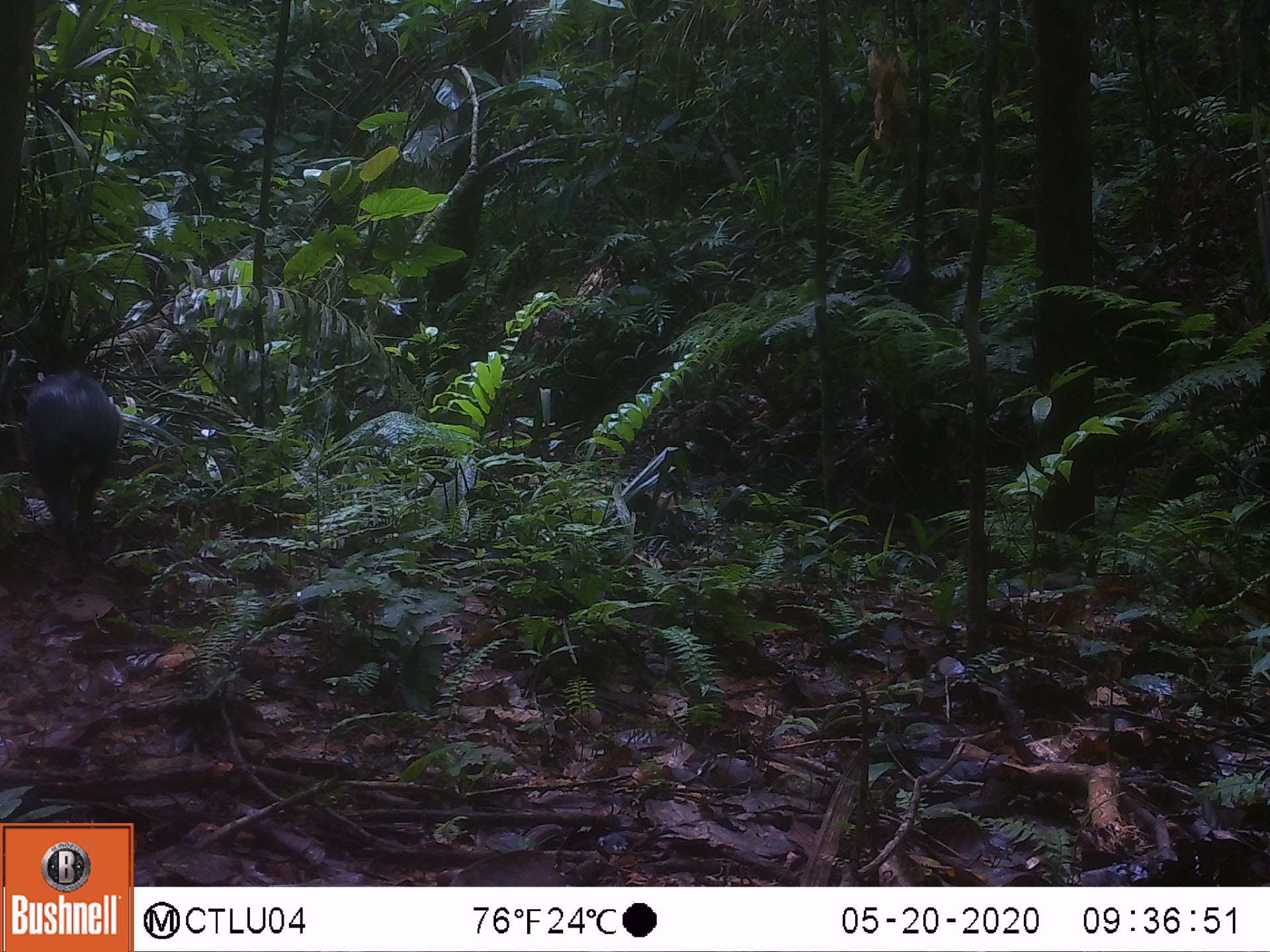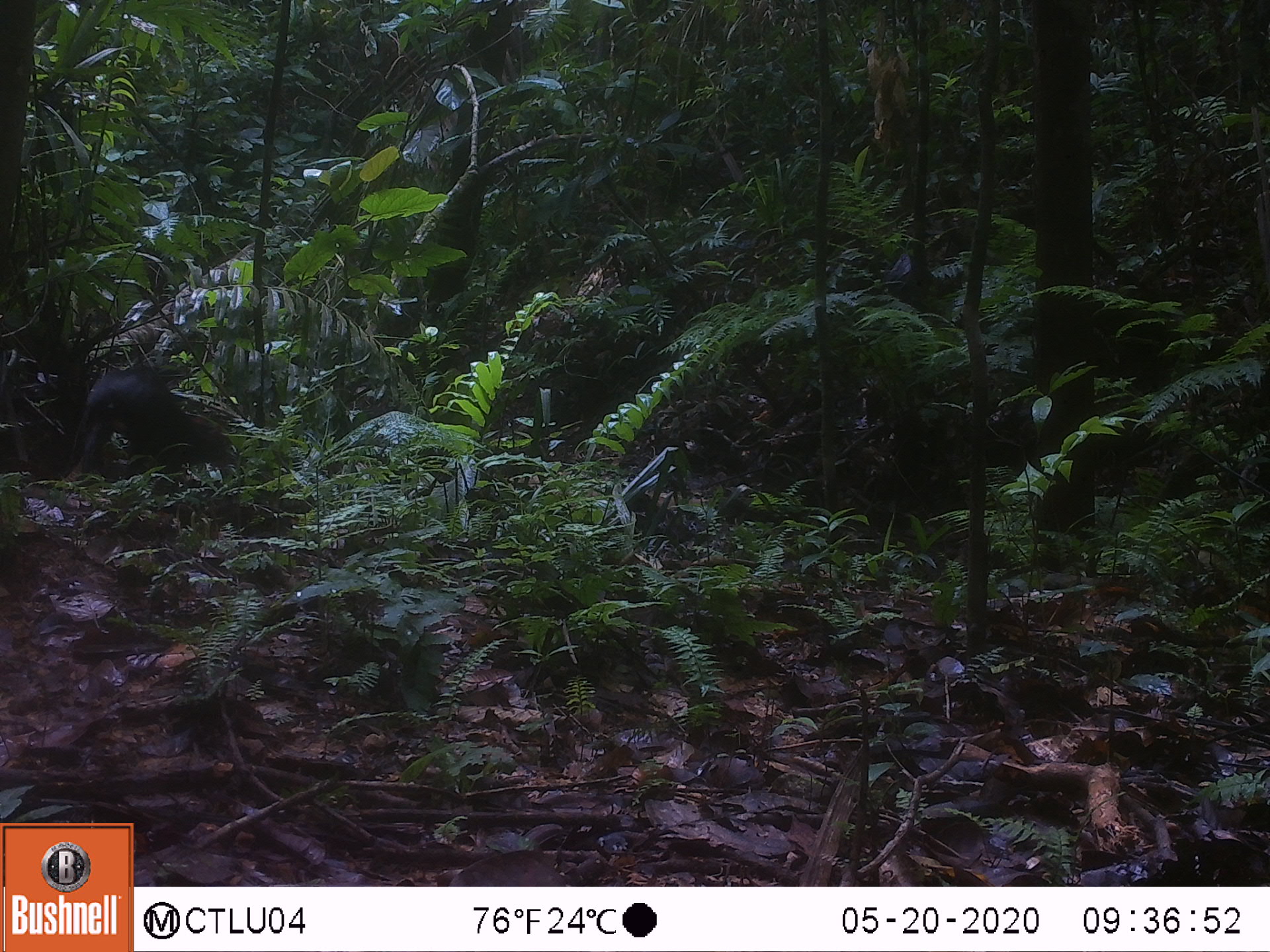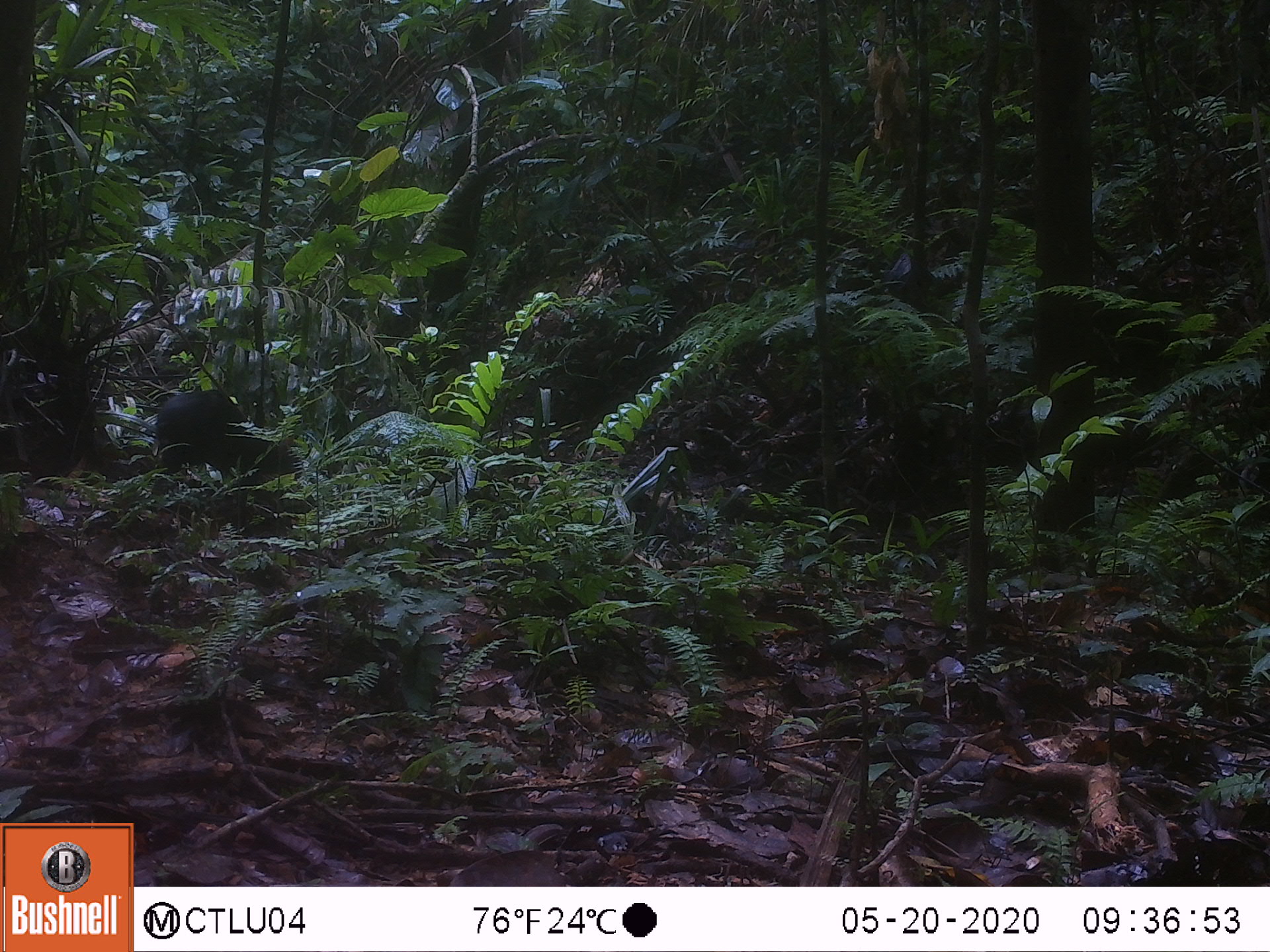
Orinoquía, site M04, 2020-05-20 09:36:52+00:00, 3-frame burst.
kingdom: Animalia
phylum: Chordata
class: Mammalia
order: Rodentia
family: Dasyproctidae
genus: Dasyprocta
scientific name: Dasyprocta fuliginosa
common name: black agouti